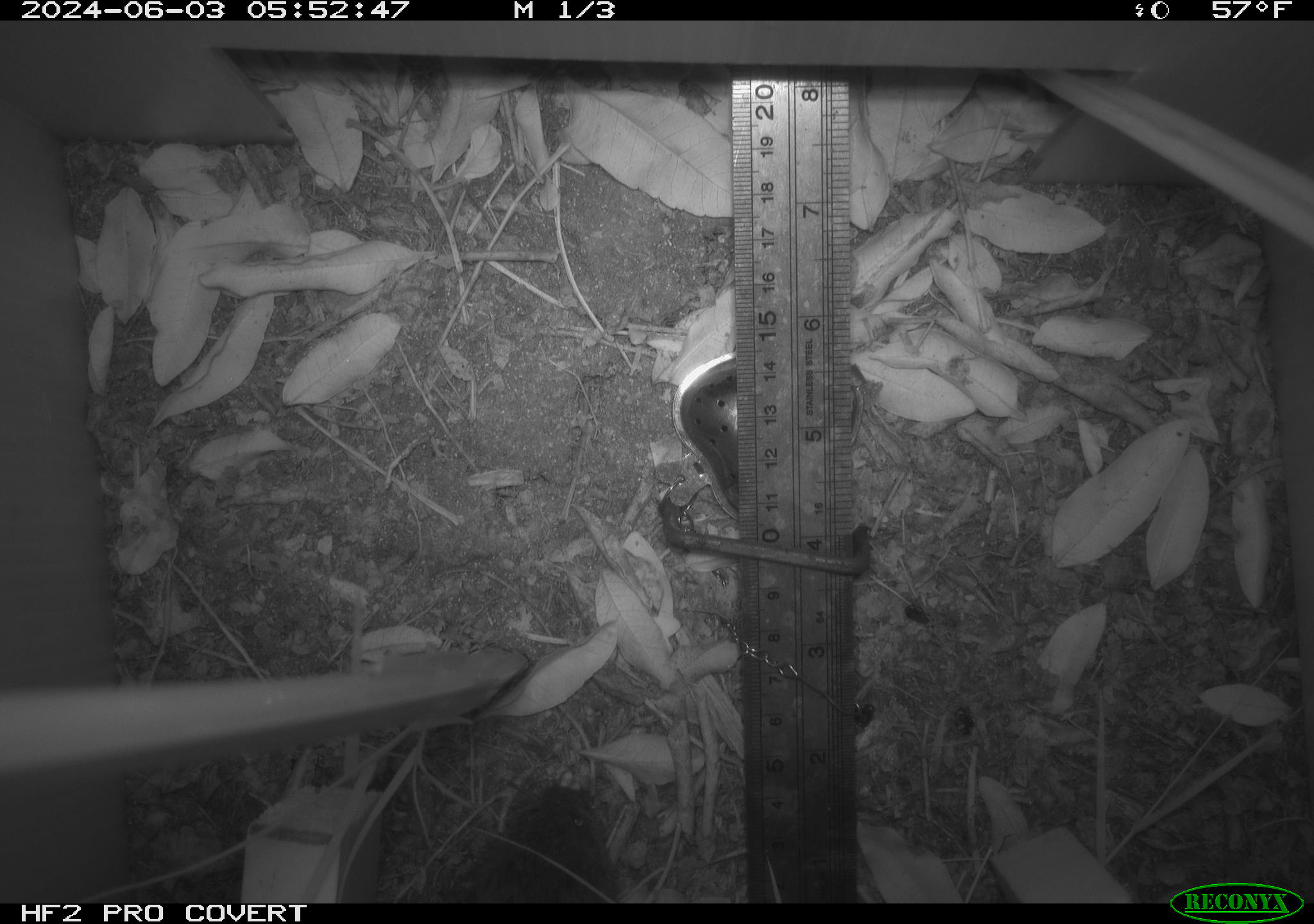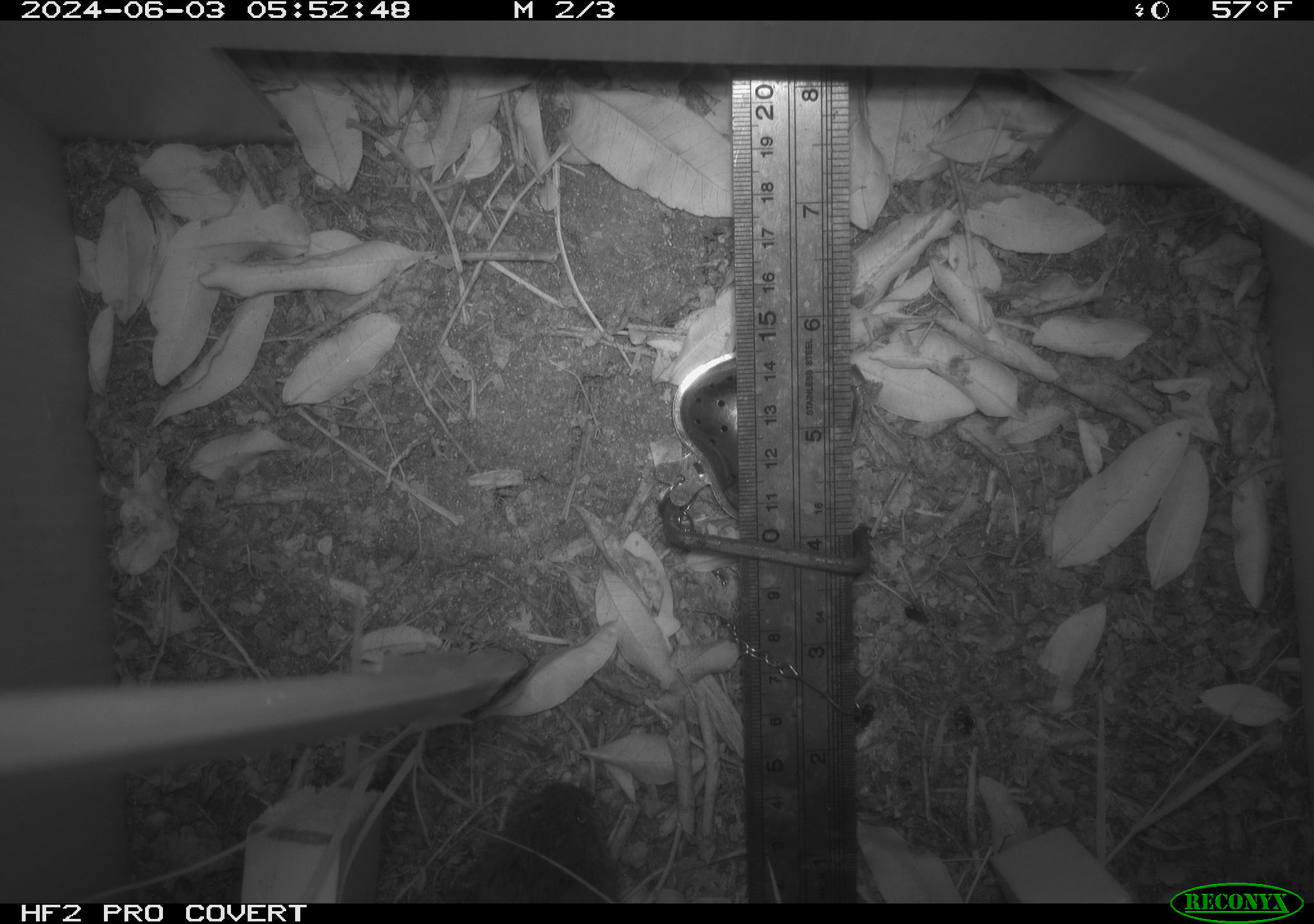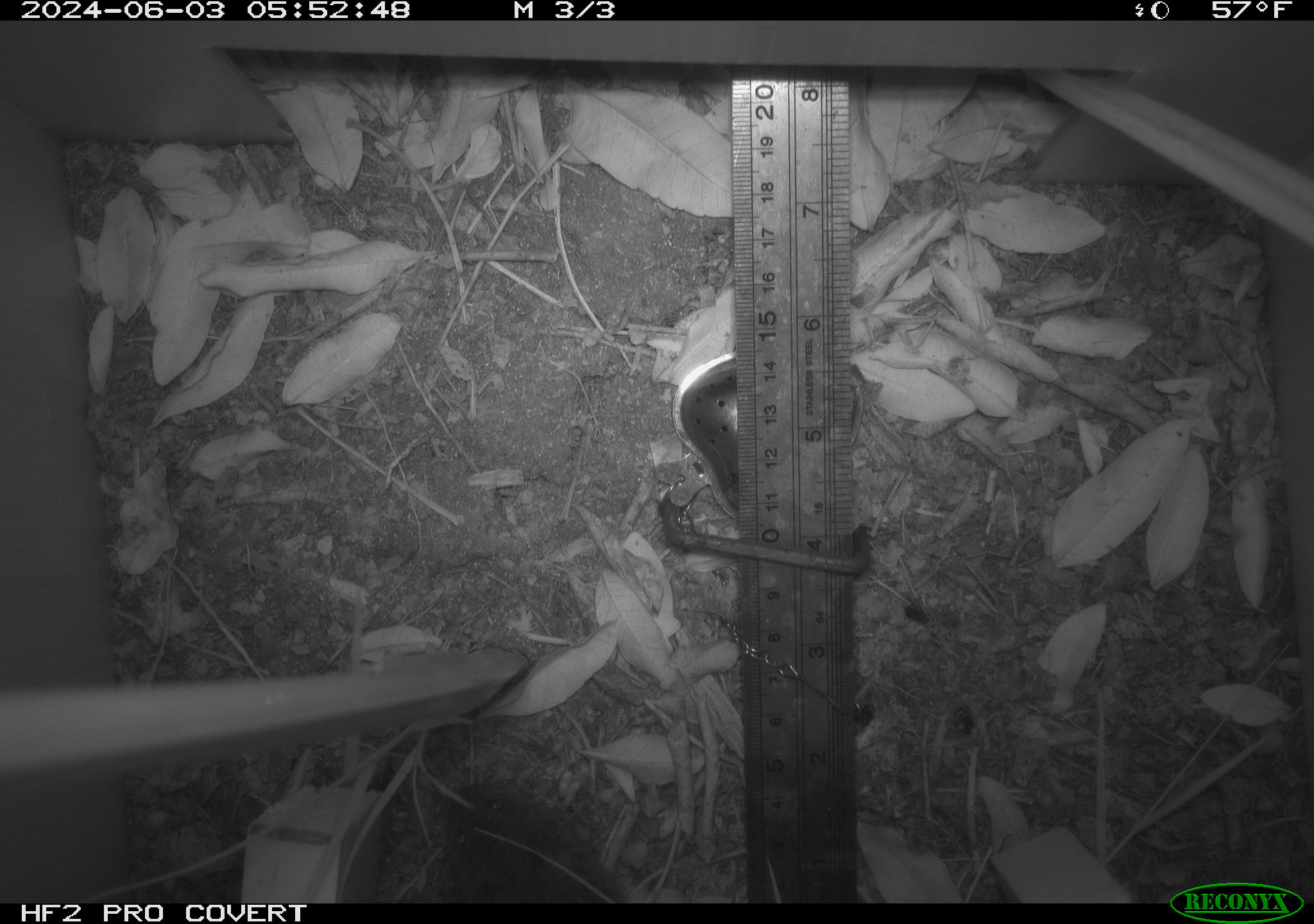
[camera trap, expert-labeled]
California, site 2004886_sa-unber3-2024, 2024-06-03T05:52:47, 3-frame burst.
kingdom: Animalia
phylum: Chordata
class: Mammalia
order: Rodentia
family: Cricetidae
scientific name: Arvicolinae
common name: voles, lemmings, and muskrats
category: arvicolinae subfamily